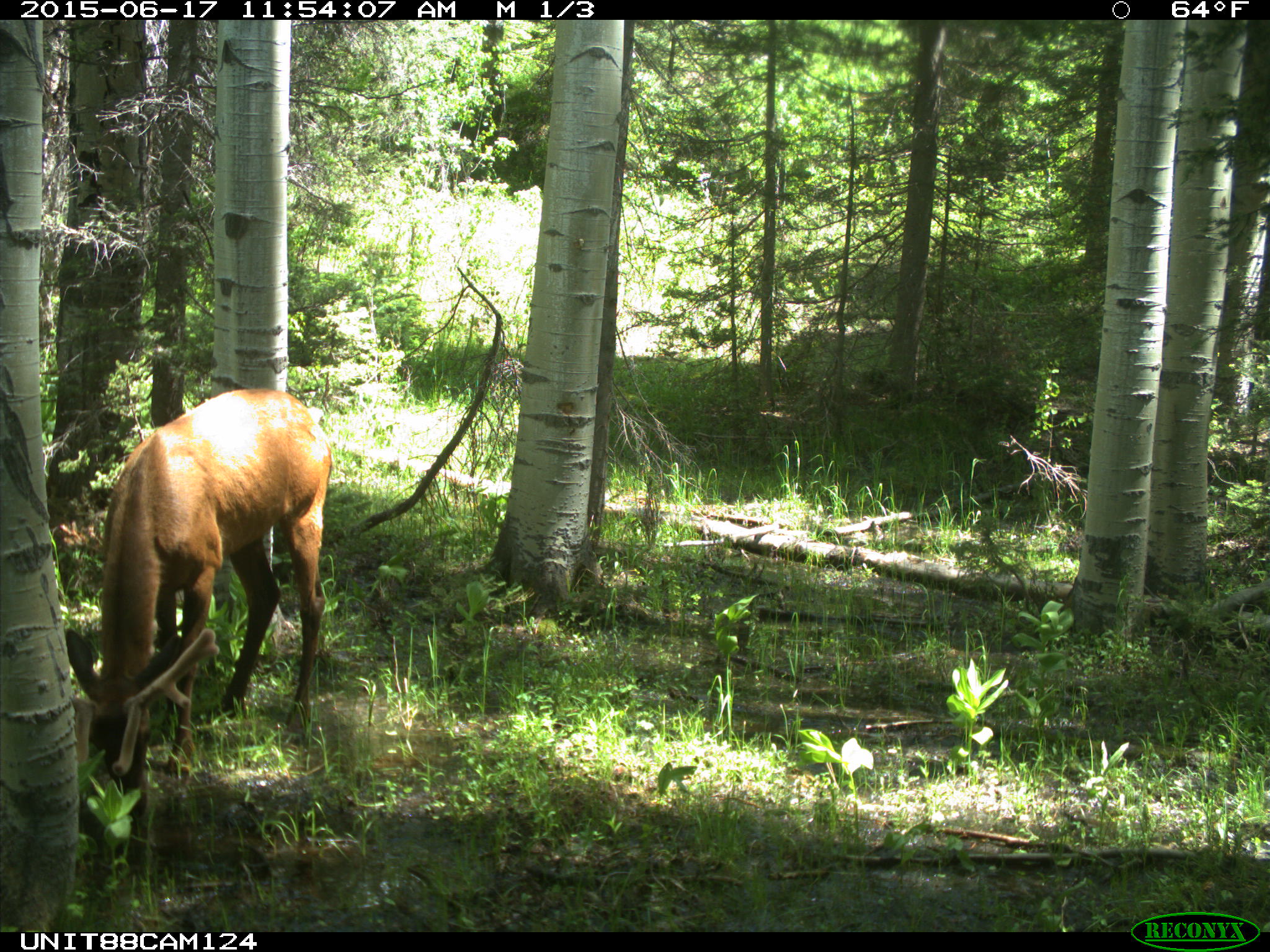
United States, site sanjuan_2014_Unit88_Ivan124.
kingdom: Animalia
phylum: Chordata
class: Mammalia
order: Artiodactyla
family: Cervidae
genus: Cervus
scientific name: Cervus elaphus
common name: red deer